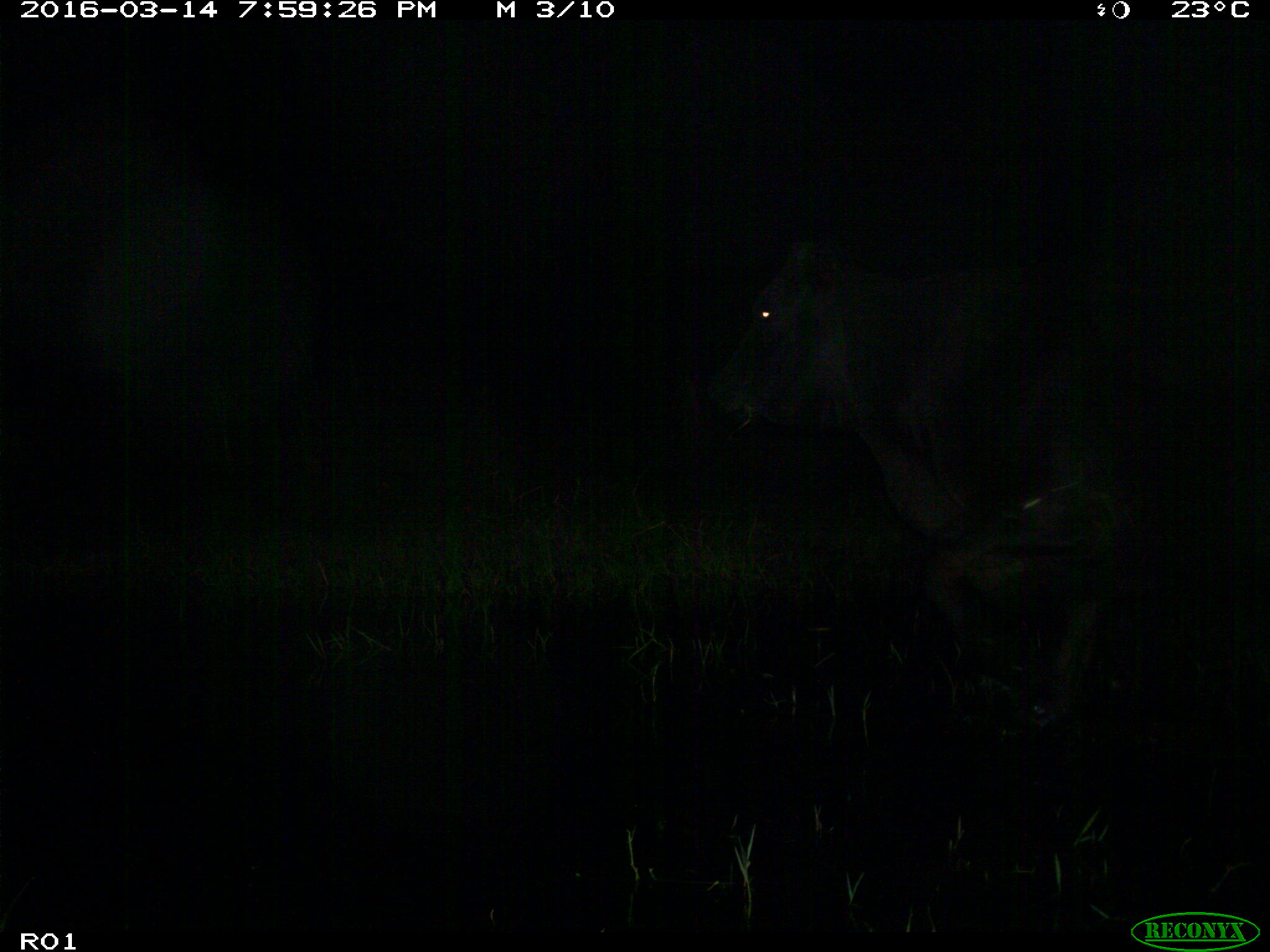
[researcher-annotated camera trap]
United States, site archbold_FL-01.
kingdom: Animalia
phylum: Chordata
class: Mammalia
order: Artiodactyla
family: Bovidae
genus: Bos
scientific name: Bos taurus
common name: domestic cow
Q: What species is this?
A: Bos taurus (domestic cow).